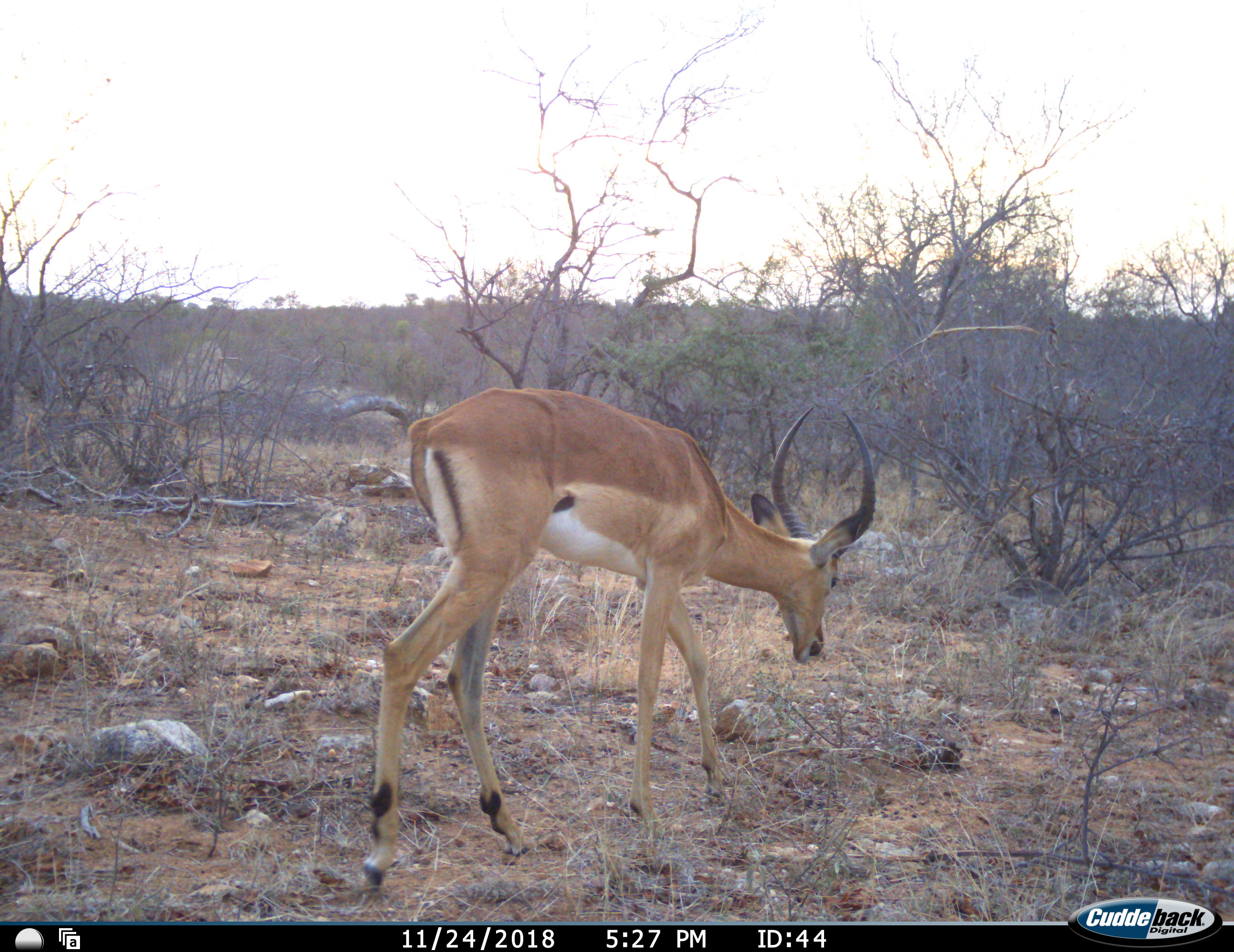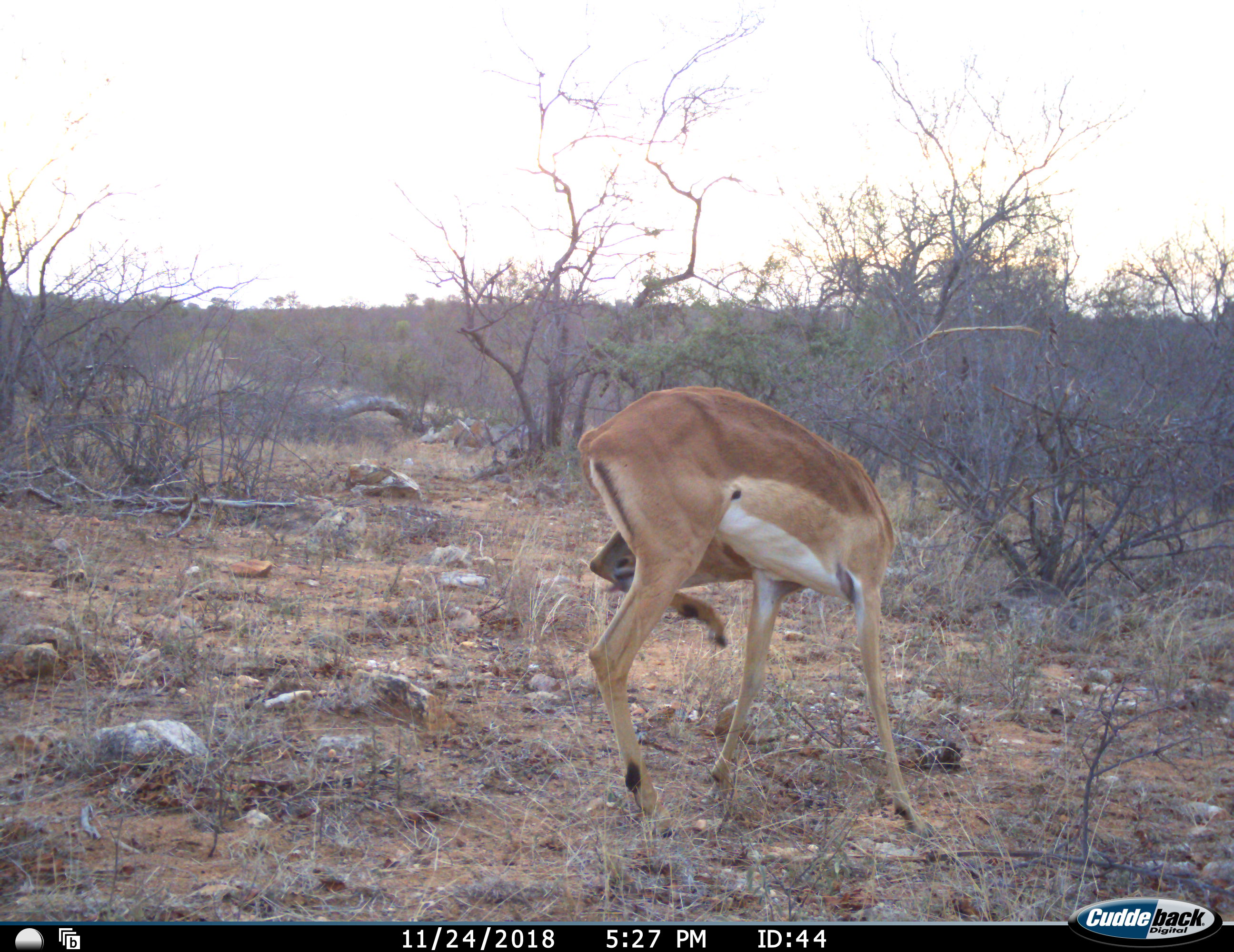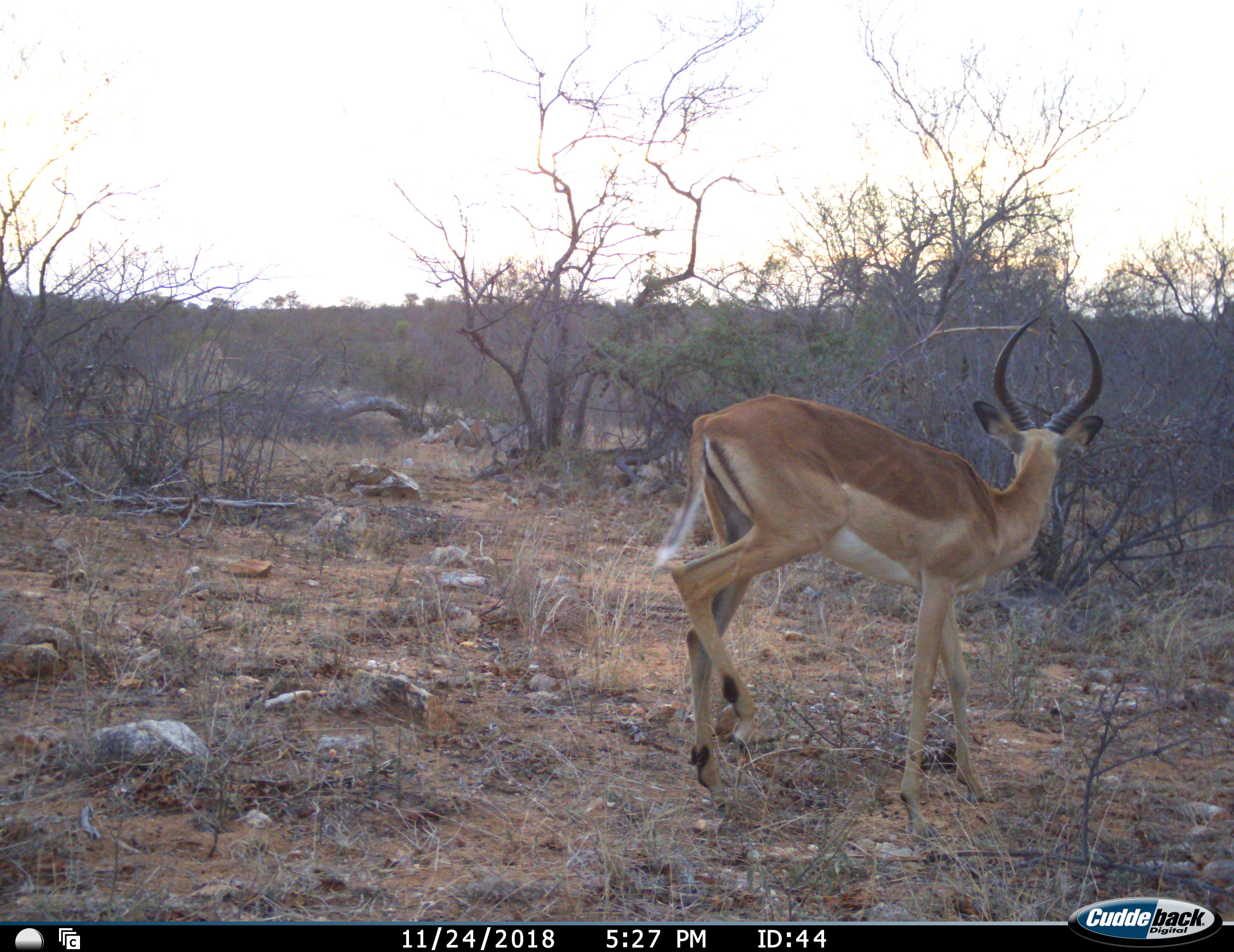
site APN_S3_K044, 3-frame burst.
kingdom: Animalia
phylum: Chordata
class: Mammalia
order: Artiodactyla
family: Bovidae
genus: Aepyceros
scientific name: Aepyceros melampus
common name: impala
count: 1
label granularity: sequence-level